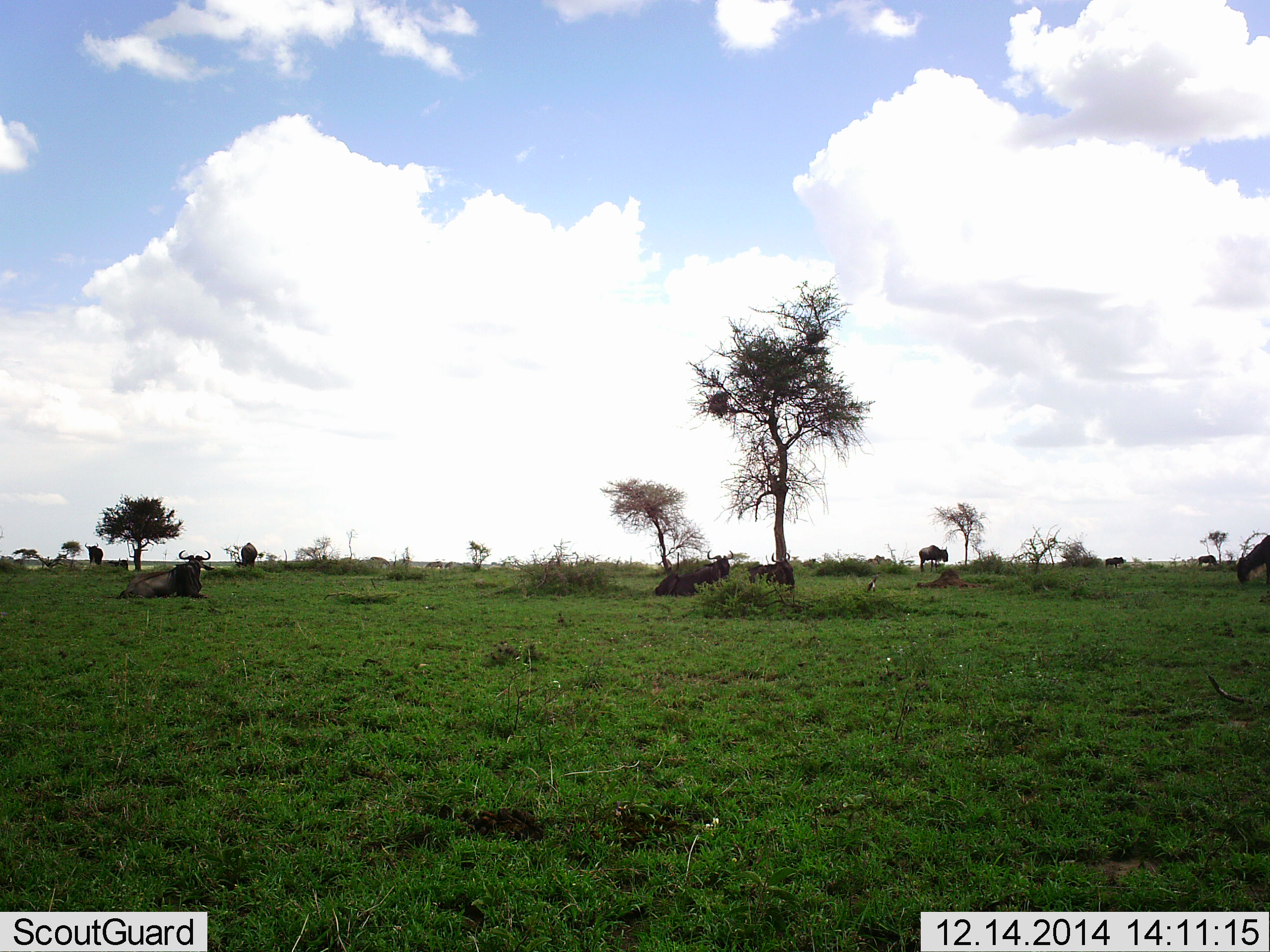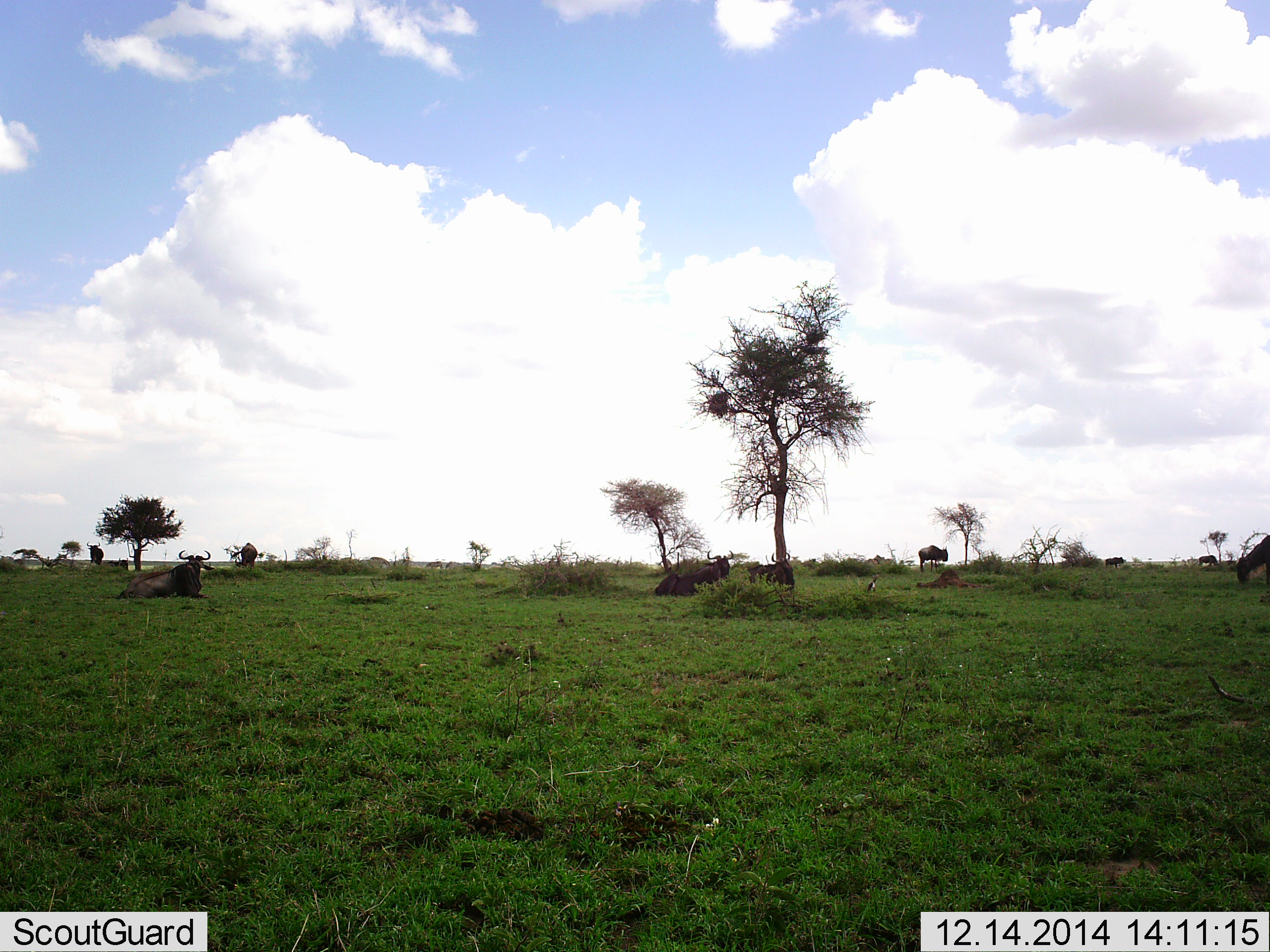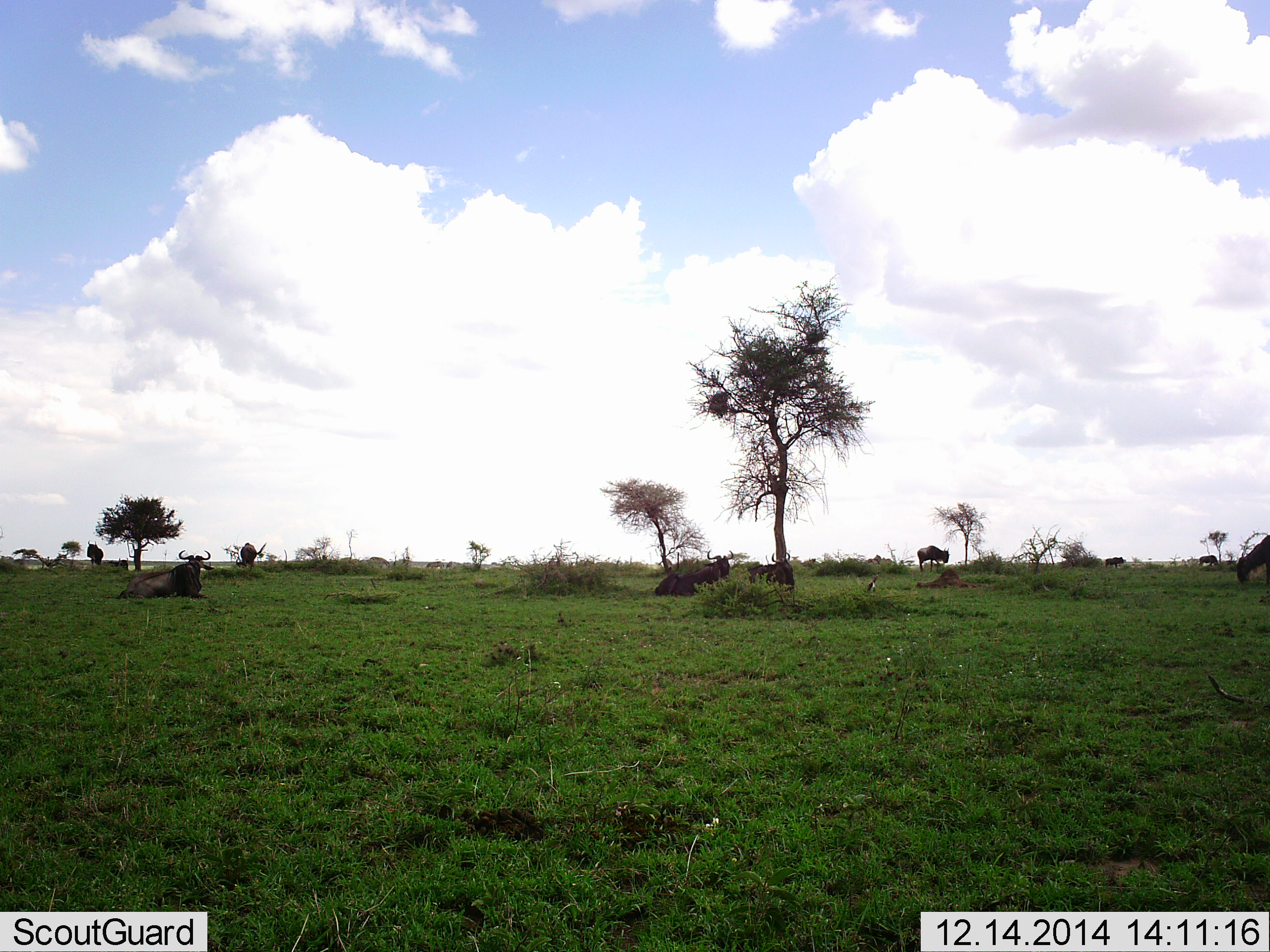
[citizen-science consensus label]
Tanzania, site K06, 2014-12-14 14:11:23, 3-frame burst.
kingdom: Animalia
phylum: Chordata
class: Mammalia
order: Artiodactyla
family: Bovidae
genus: Connochaetes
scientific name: Connochaetes taurinus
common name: blue wildebeest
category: wildebeest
Wildebeest (blue wildebeest) (Connochaetes taurinus), count 8. Behavior (volunteer vote fractions): standing 90%, resting 90%, moving 10%, interacting 0%. Young present (vote fraction): 0%. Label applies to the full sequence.